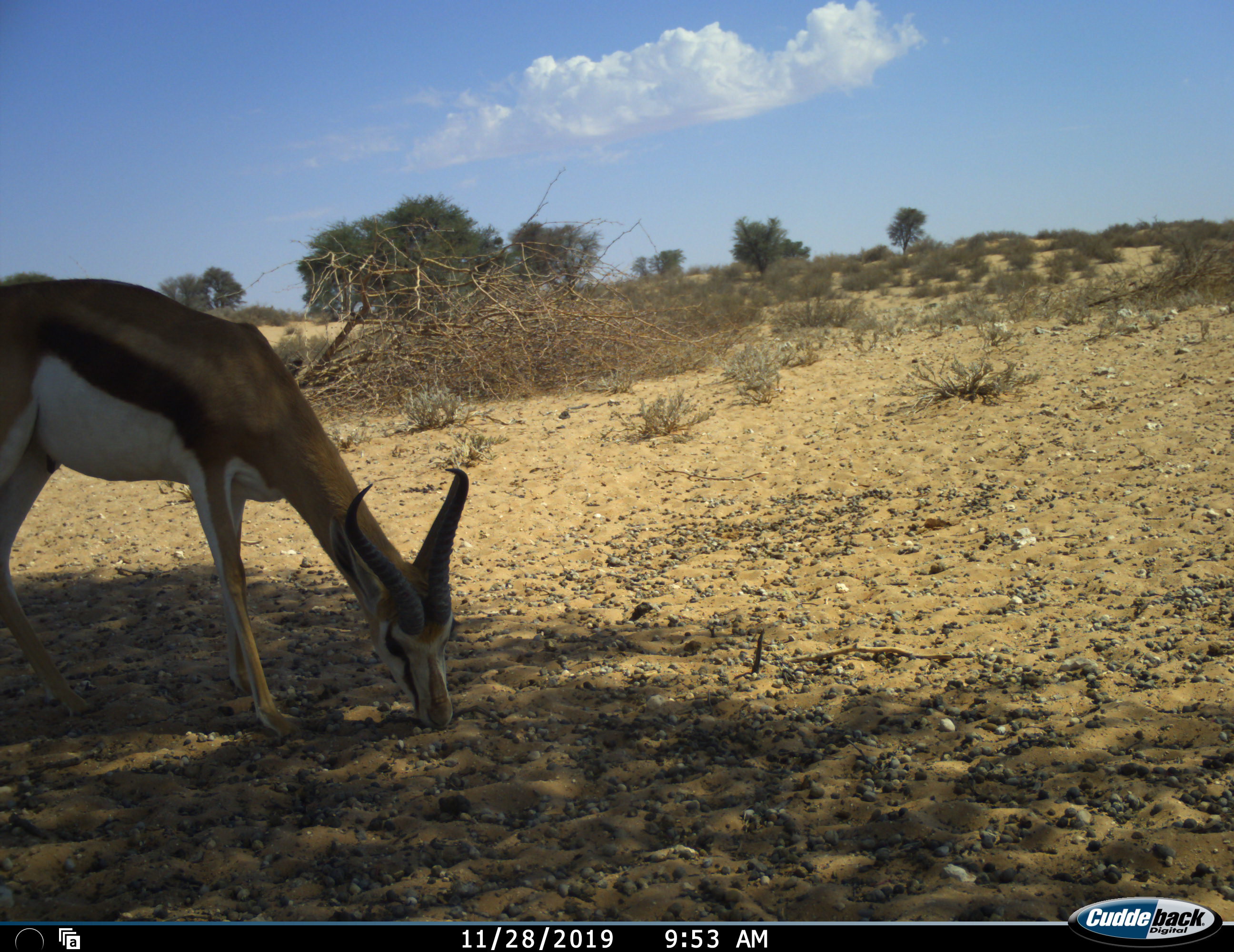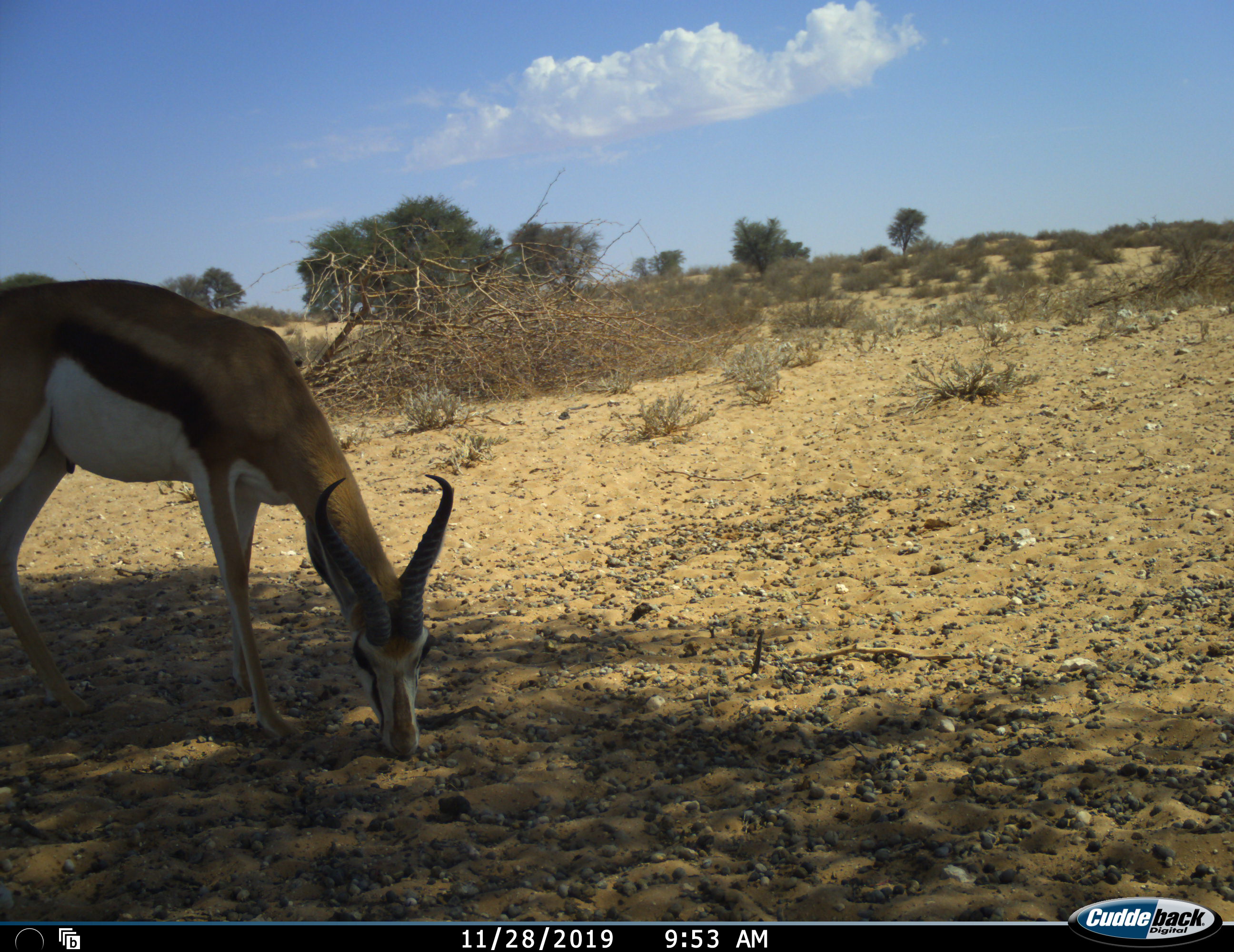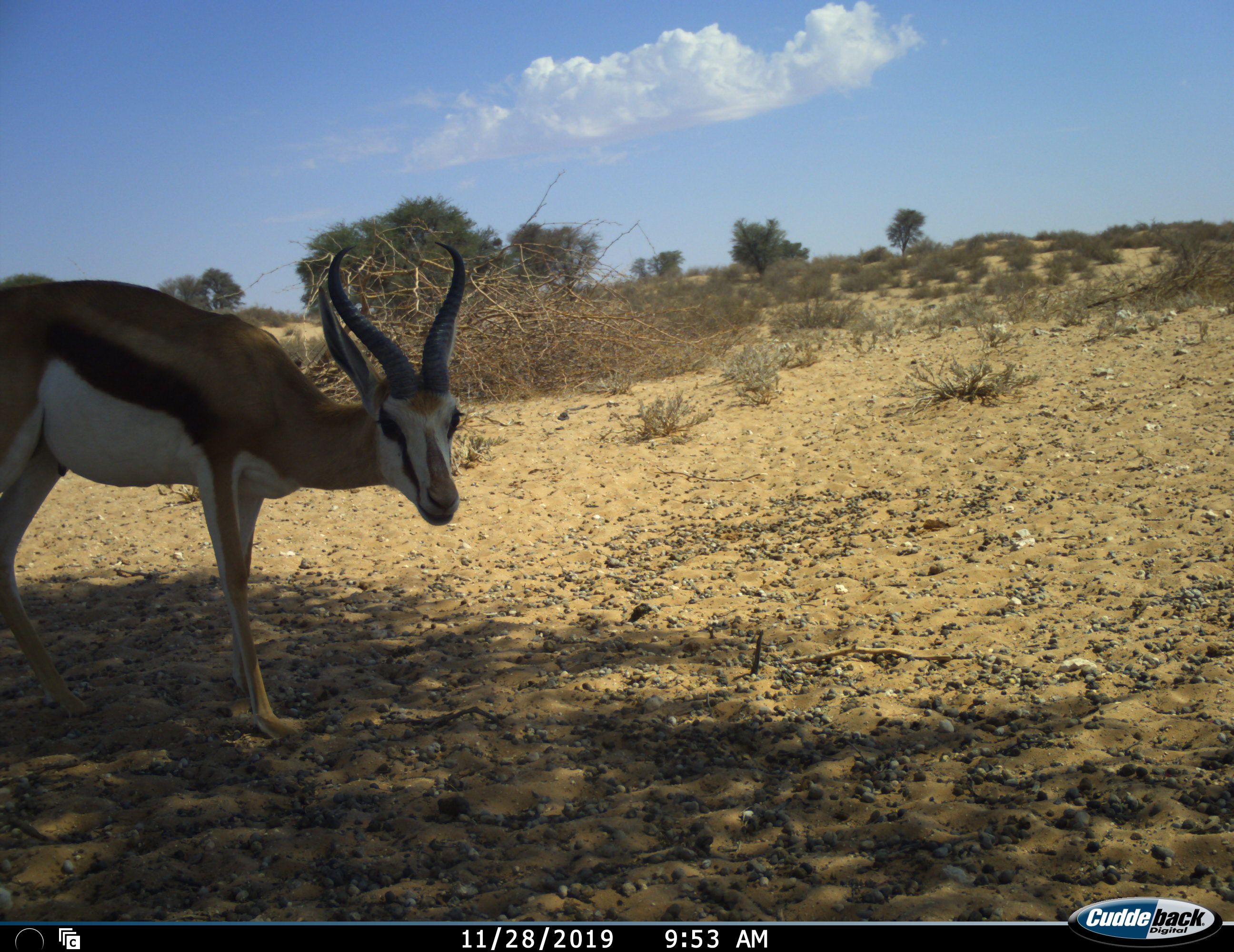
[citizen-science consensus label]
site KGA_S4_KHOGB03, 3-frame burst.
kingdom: Animalia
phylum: Chordata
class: Mammalia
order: Artiodactyla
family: Bovidae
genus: Antidorcas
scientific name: Antidorcas marsupialis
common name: springbok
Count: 1.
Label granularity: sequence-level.